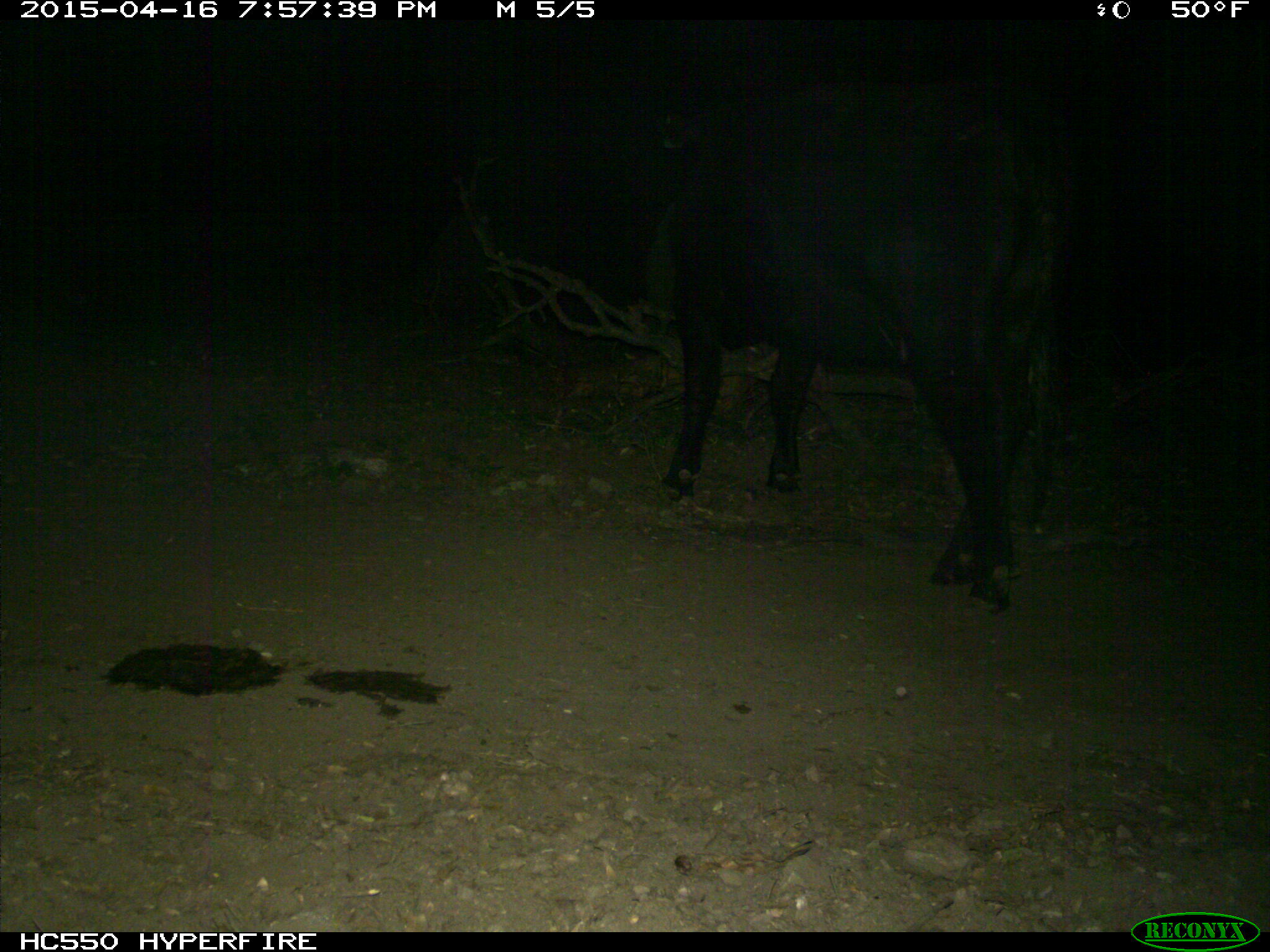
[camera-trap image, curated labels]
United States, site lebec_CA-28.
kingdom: Animalia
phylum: Chordata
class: Mammalia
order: Artiodactyla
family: Bovidae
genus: Bos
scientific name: Bos taurus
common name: domestic cow